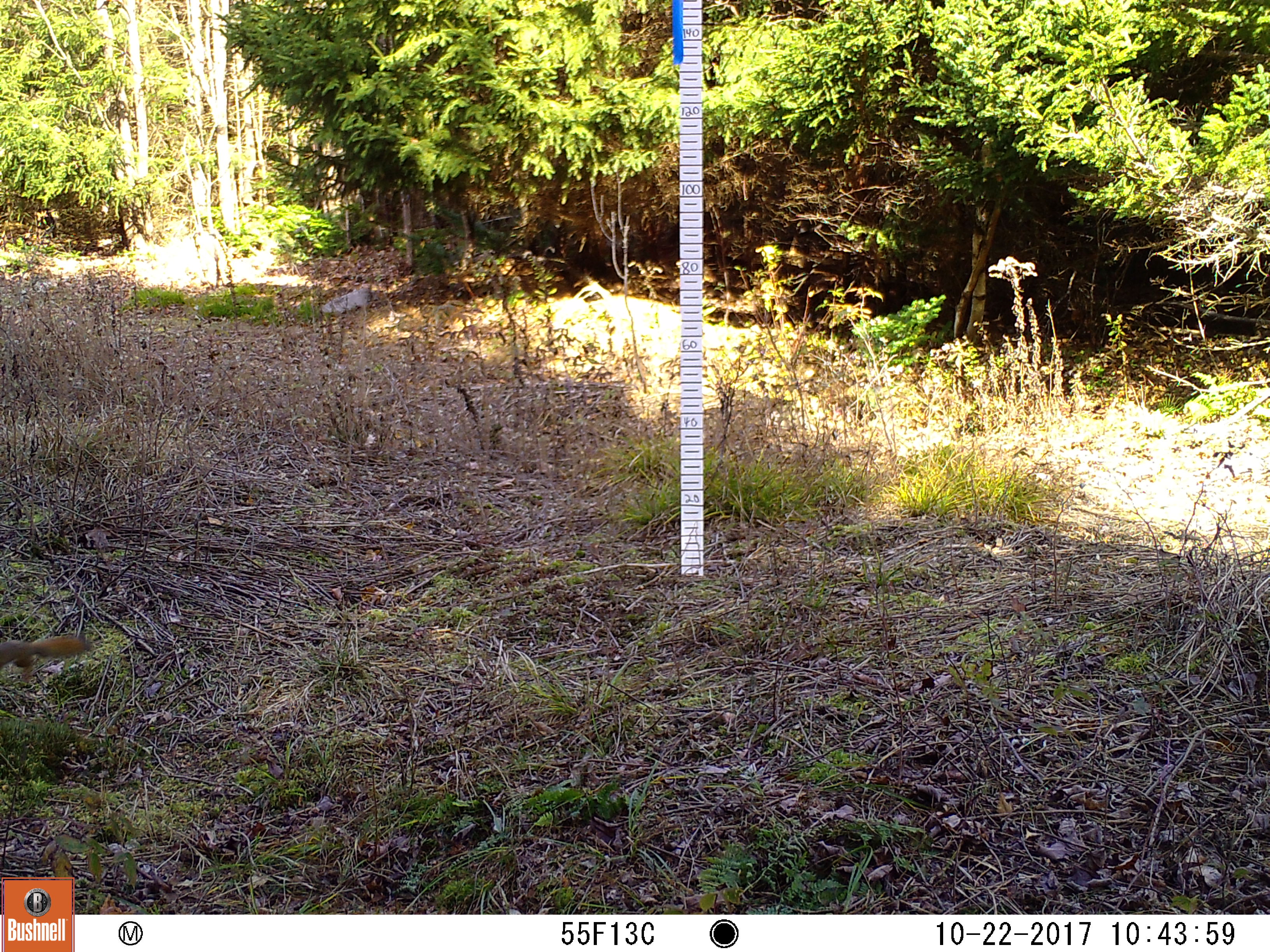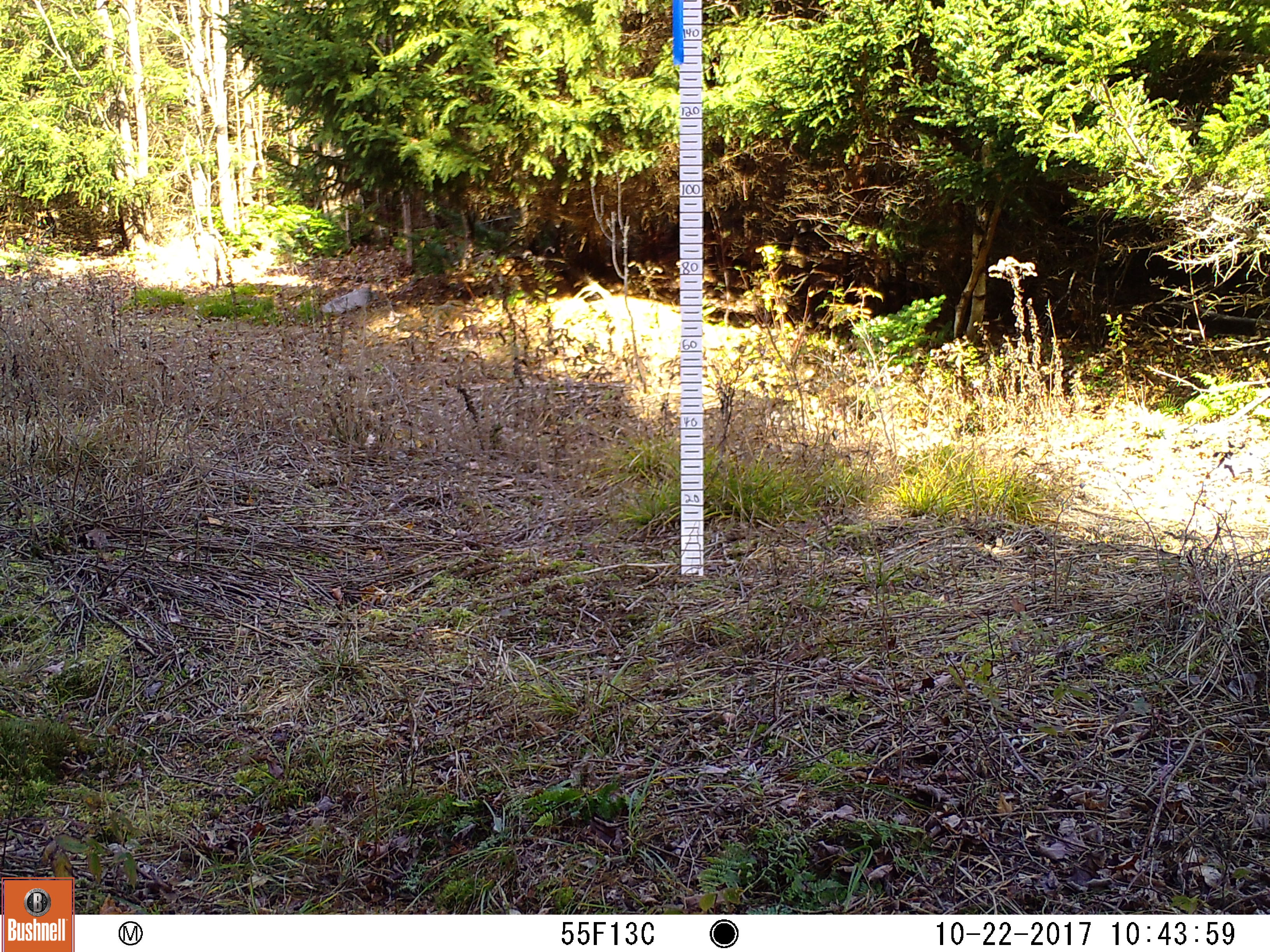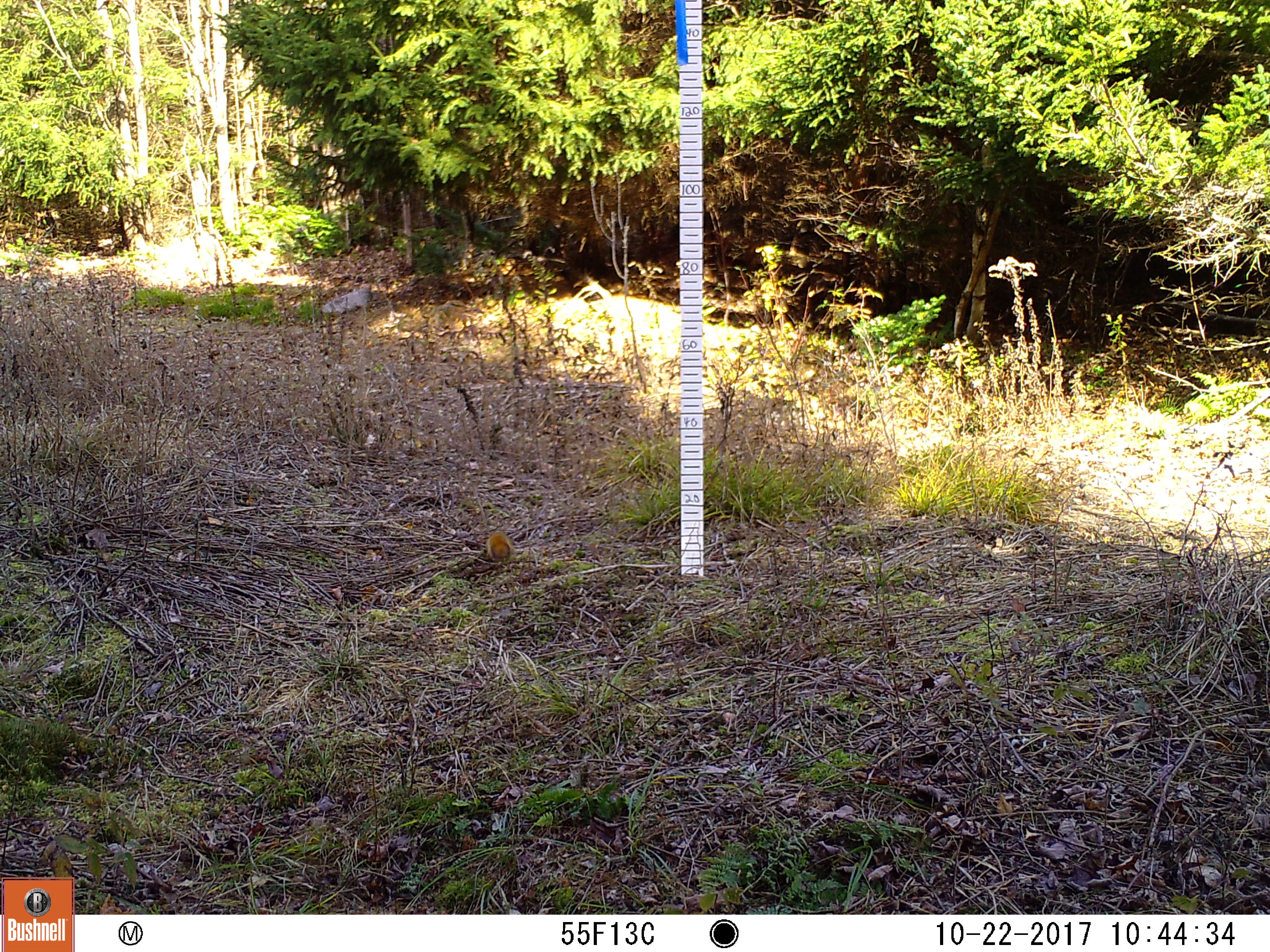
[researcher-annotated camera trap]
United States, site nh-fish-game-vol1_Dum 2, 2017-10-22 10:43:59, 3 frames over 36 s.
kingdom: Animalia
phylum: Chordata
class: Mammalia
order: Rodentia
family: Sciuridae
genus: Tamiasciurus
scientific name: Tamiasciurus hudsonicus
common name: red squirrel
Red squirrel (Tamiasciurus hudsonicus).